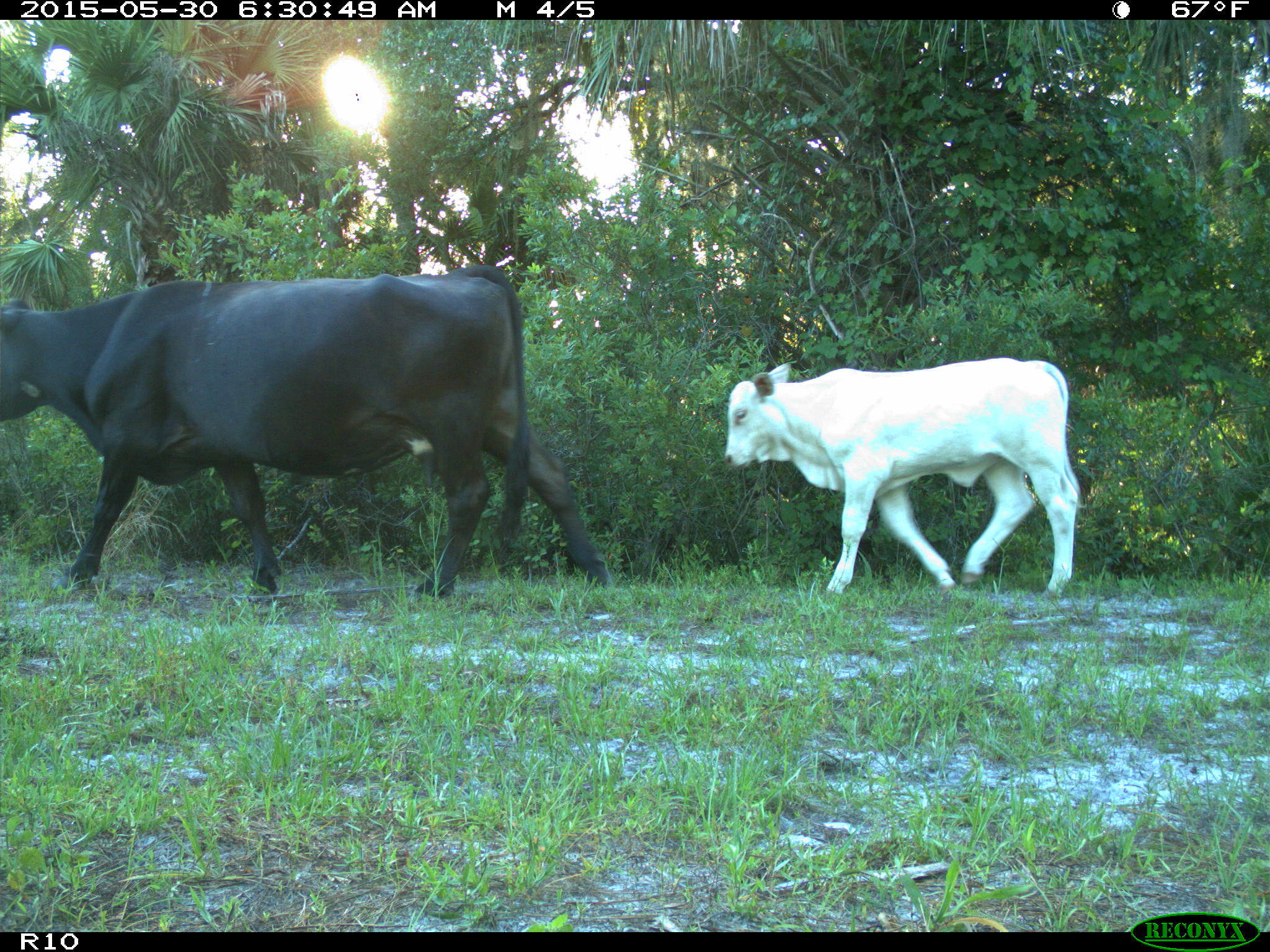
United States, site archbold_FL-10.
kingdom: Animalia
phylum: Chordata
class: Mammalia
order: Artiodactyla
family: Bovidae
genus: Bos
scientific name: Bos taurus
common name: domestic cow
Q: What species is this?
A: Bos taurus (domestic cow).